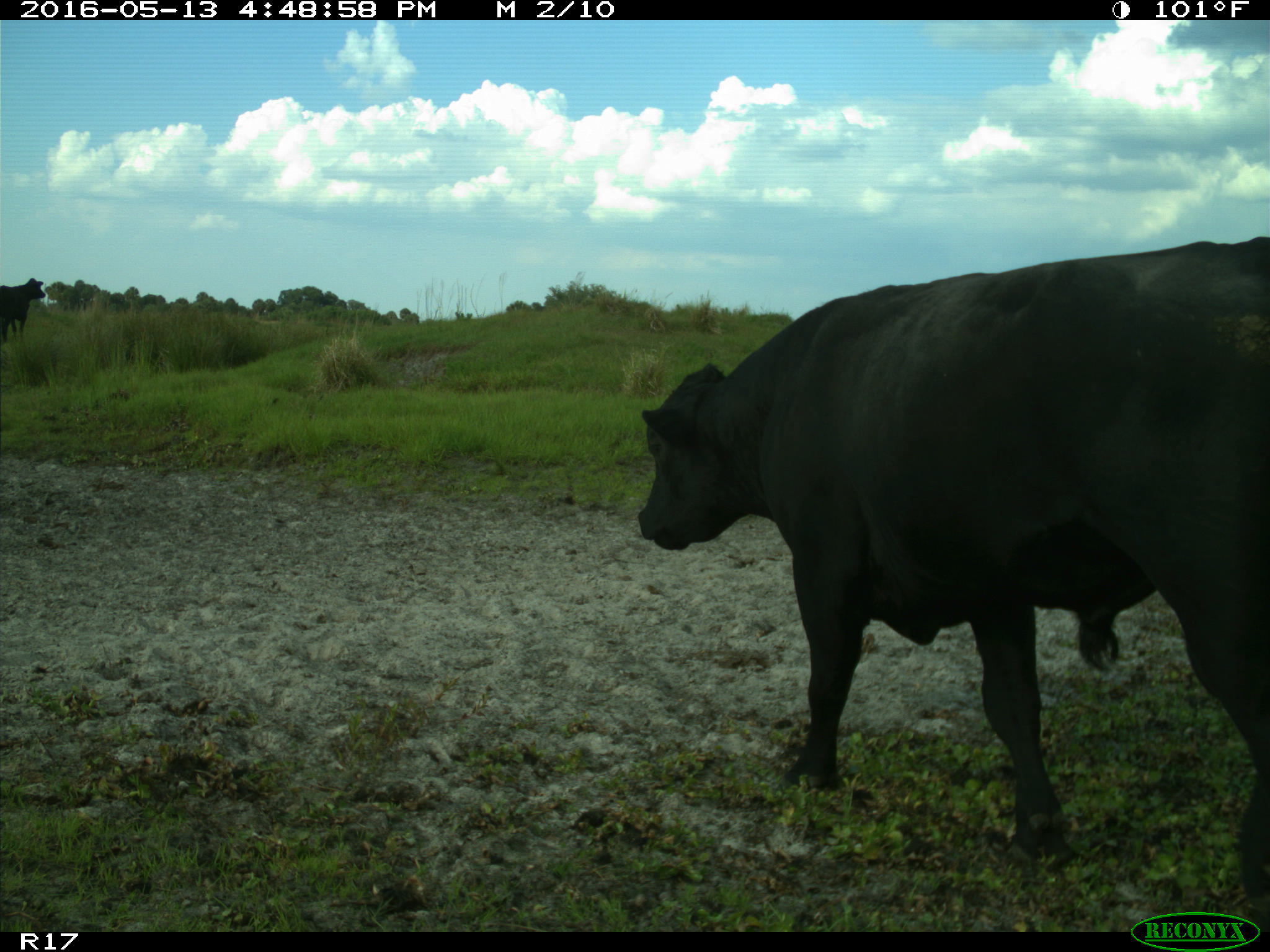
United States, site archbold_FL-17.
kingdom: Animalia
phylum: Chordata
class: Mammalia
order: Artiodactyla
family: Bovidae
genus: Bos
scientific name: Bos taurus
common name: domestic cow